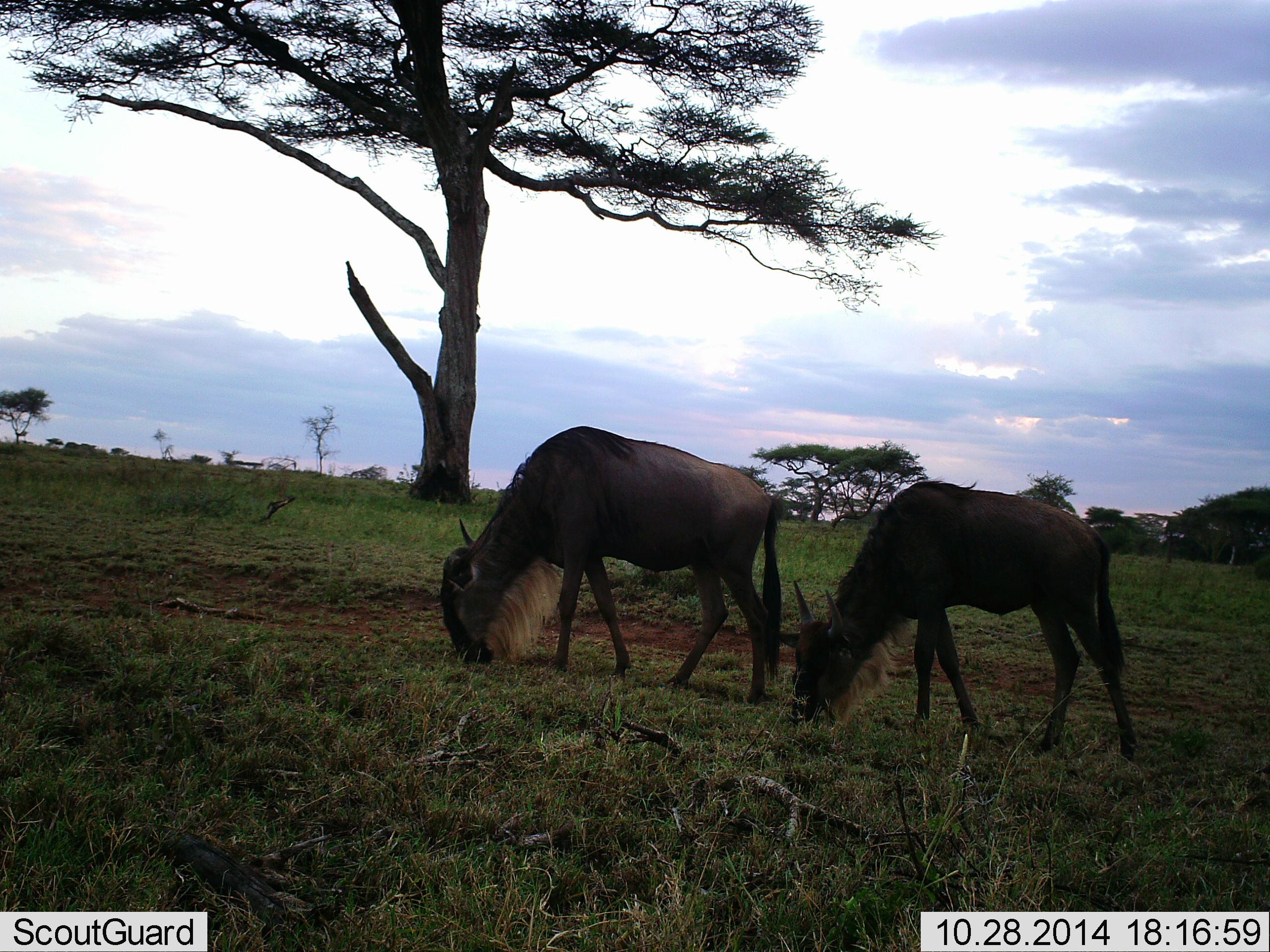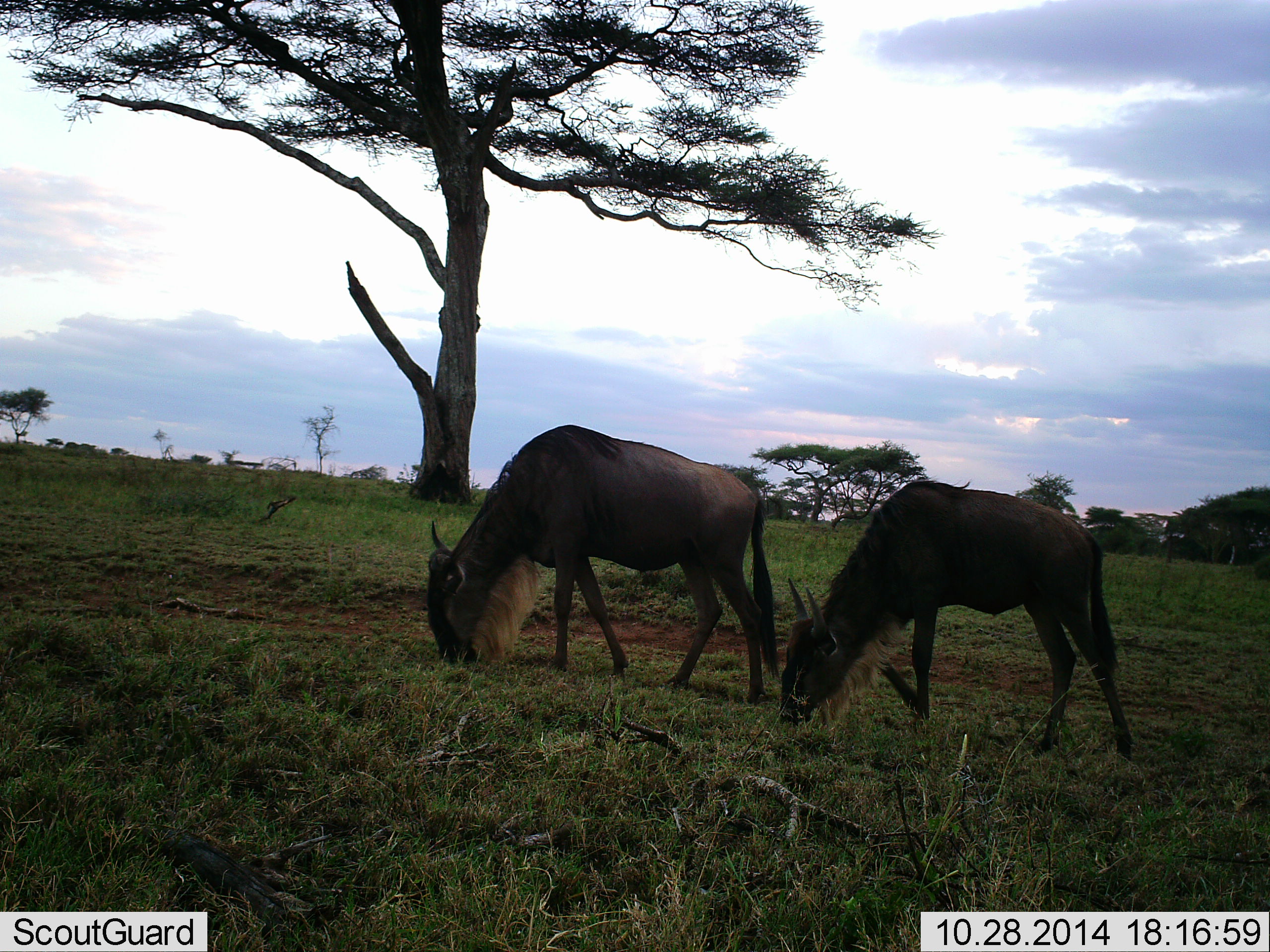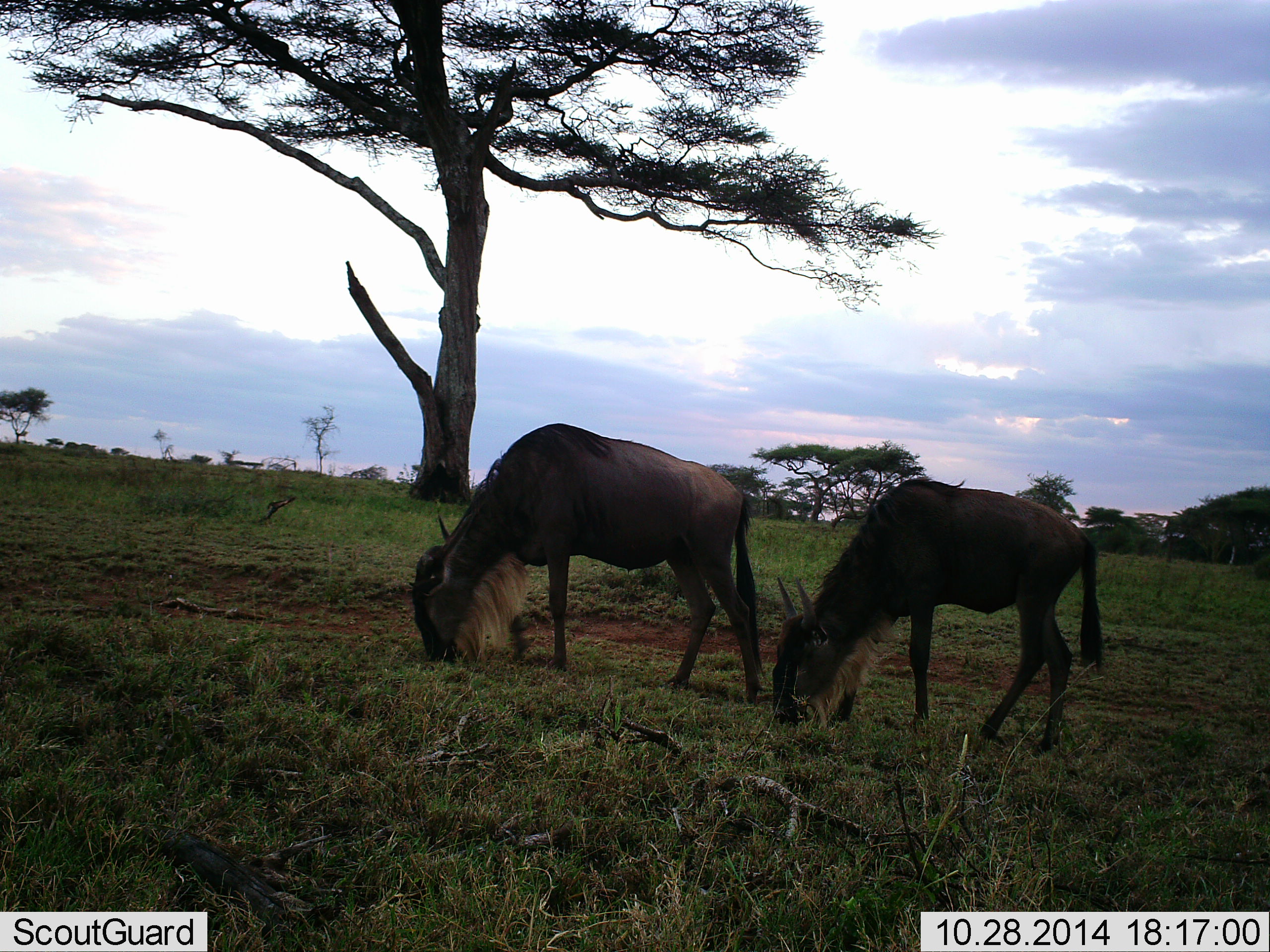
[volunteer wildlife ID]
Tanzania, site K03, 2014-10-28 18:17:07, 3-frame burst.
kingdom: Animalia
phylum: Chordata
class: Mammalia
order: Artiodactyla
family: Bovidae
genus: Connochaetes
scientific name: Connochaetes taurinus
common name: blue wildebeest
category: wildebeest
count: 2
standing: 9%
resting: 0%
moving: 27%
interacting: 0%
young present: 0%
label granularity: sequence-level